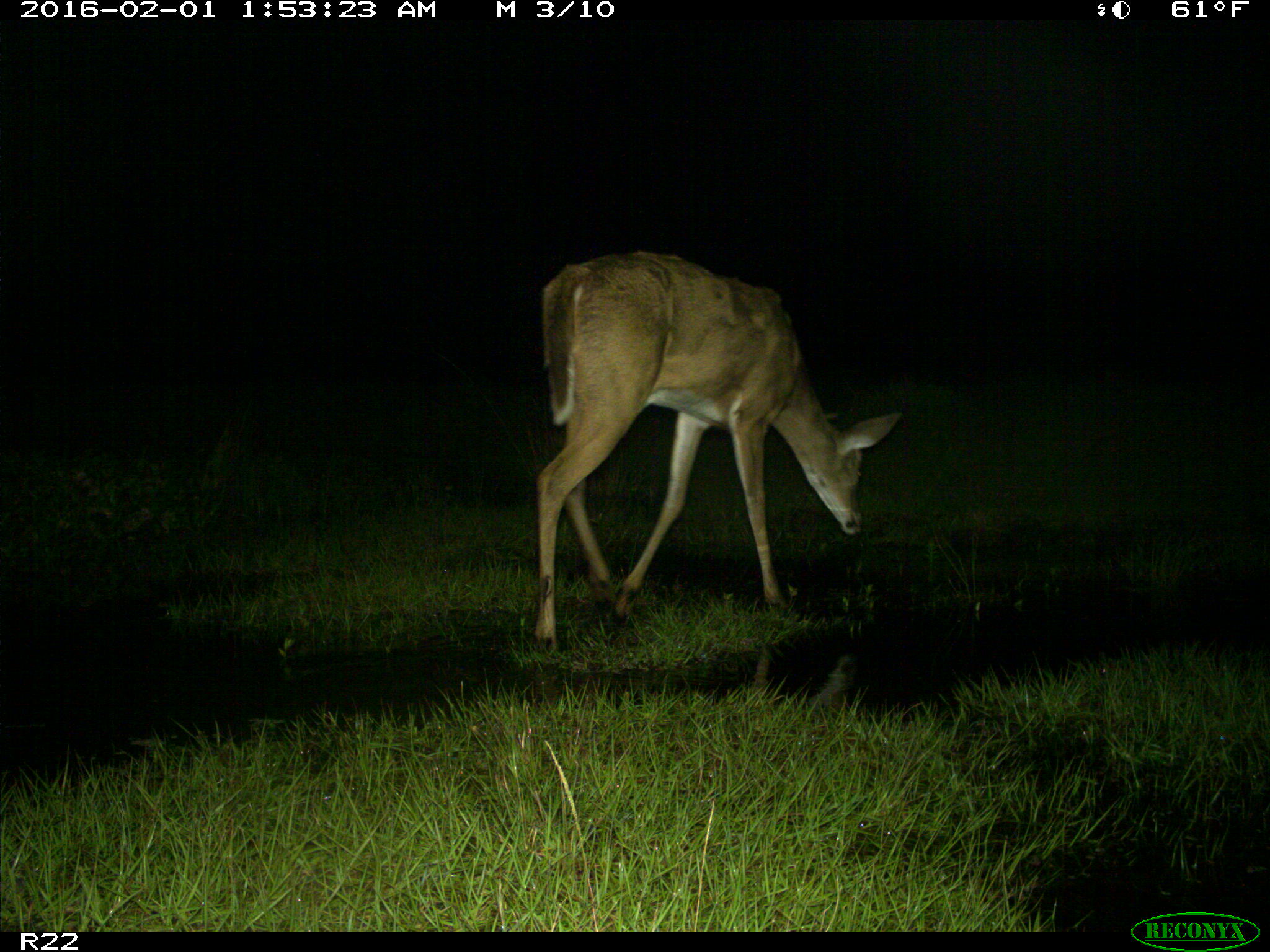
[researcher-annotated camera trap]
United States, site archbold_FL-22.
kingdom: Animalia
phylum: Chordata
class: Mammalia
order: Artiodactyla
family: Cervidae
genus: Odocoileus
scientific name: Odocoileus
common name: deer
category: unidentified deer